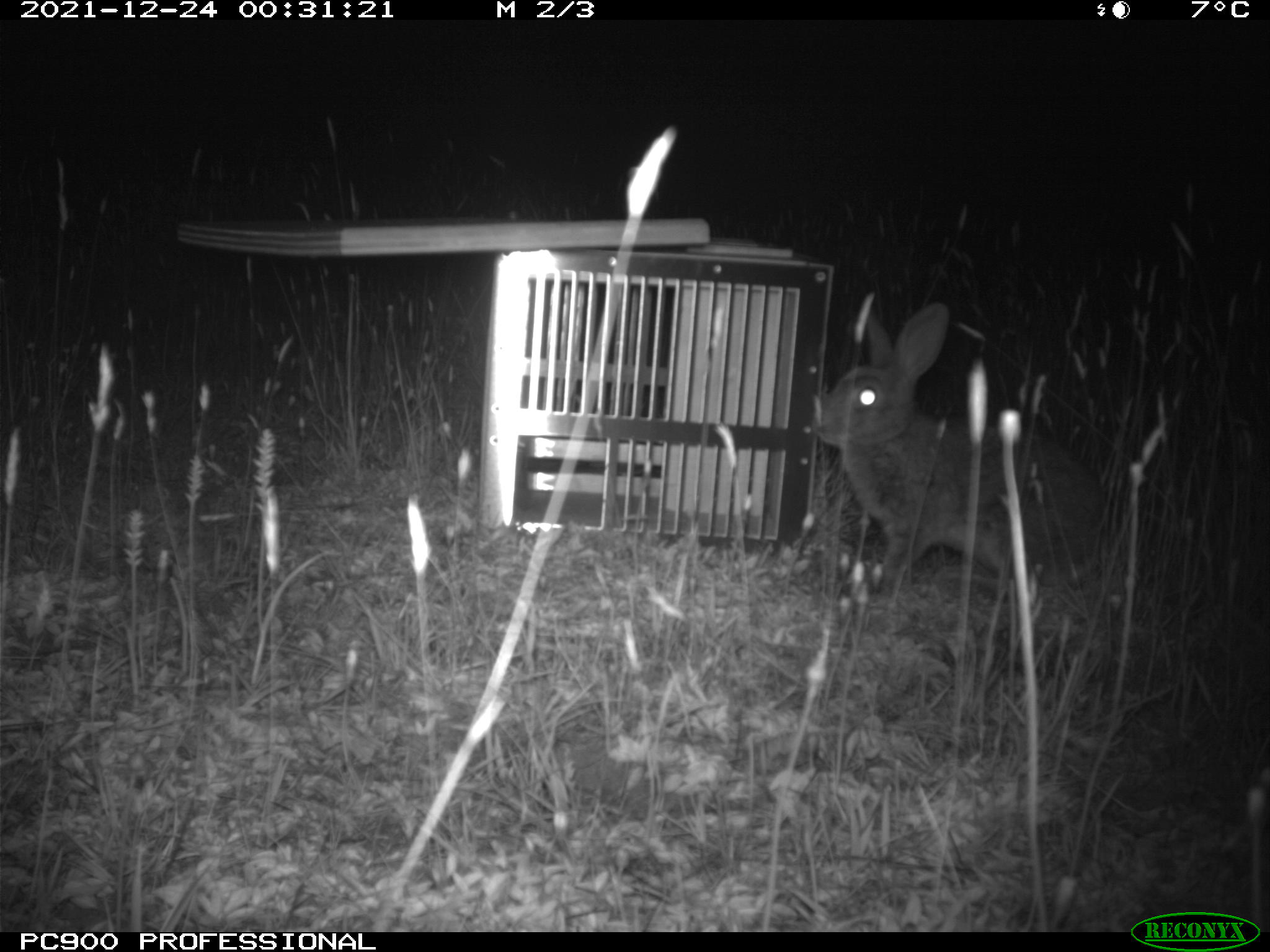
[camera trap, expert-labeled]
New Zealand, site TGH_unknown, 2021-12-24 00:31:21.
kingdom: Animalia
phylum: Chordata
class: Mammalia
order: Lagomorpha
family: Leporidae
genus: Oryctolagus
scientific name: Oryctolagus cuniculus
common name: european rabbit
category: rabbit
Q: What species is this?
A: Rabbit (european rabbit) (Oryctolagus cuniculus).